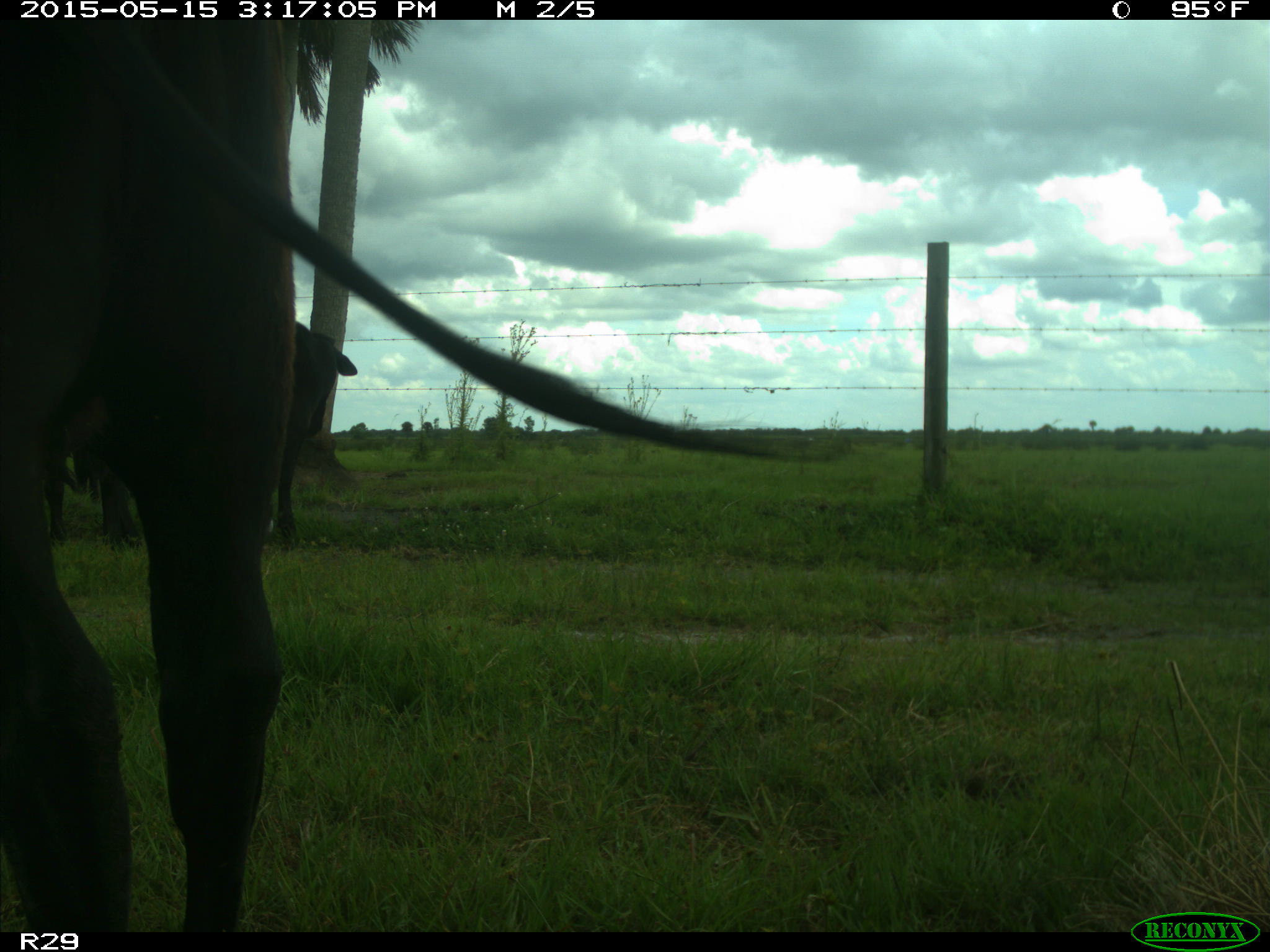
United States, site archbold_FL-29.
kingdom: Animalia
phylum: Chordata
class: Mammalia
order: Artiodactyla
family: Bovidae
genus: Bos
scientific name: Bos taurus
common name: domestic cow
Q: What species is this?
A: Bos taurus (domestic cow).